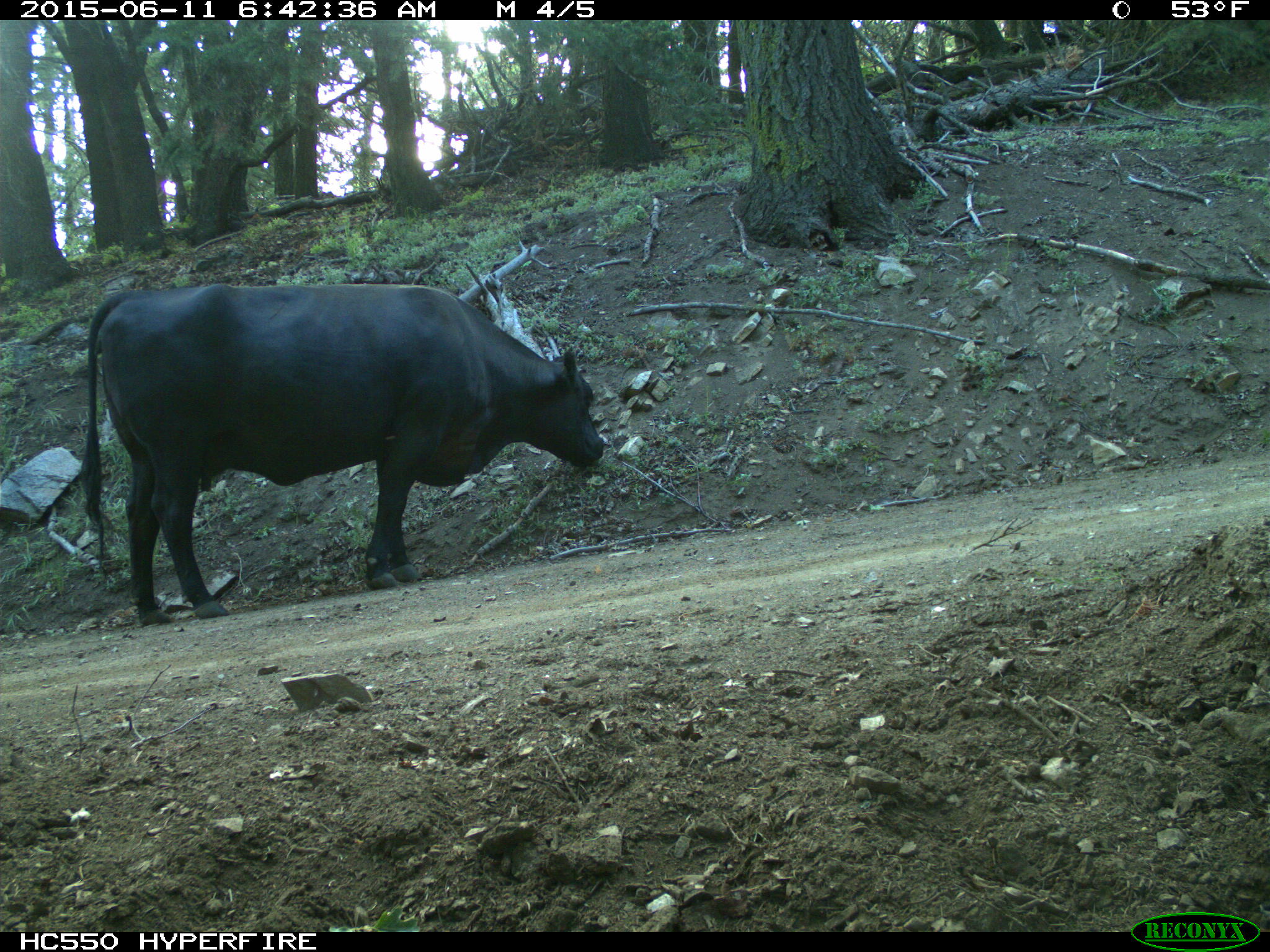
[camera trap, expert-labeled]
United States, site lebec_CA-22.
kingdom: Animalia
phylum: Chordata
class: Mammalia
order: Artiodactyla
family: Bovidae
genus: Bos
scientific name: Bos taurus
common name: domestic cow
Bos taurus (domestic cow).